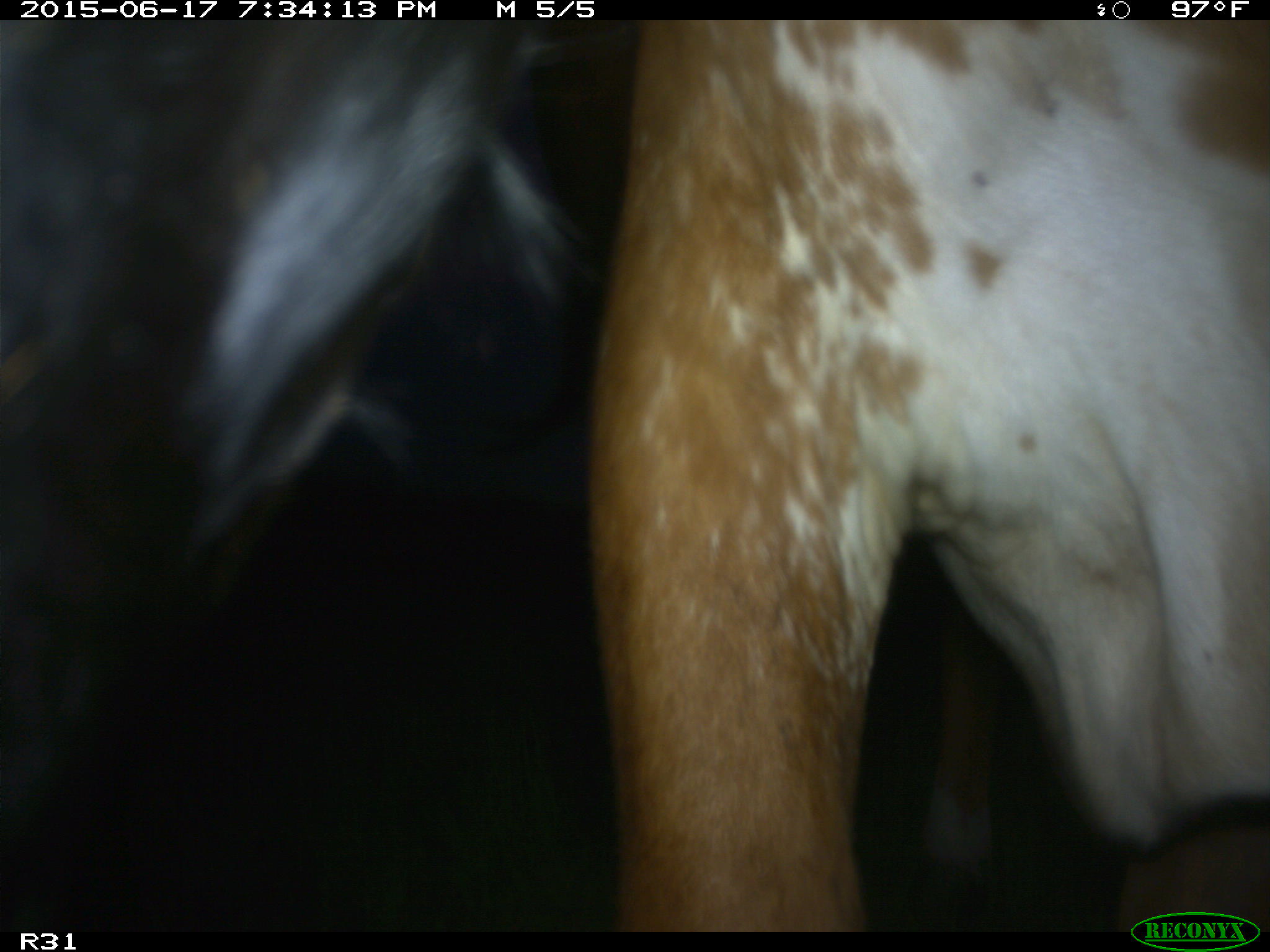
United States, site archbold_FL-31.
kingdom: Animalia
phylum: Chordata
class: Mammalia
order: Artiodactyla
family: Bovidae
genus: Bos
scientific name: Bos taurus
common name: domestic cow